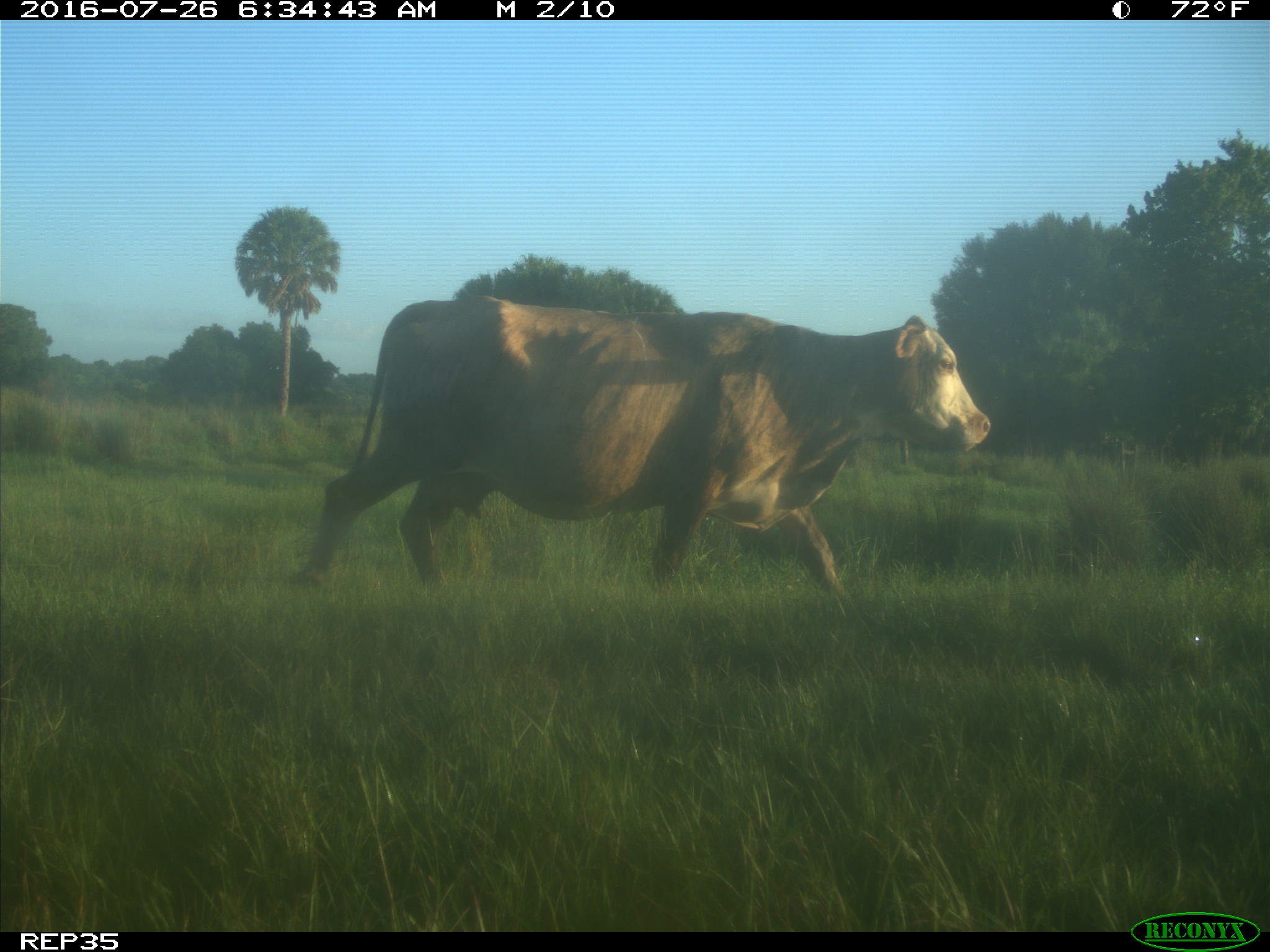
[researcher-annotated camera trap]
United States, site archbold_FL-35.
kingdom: Animalia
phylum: Chordata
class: Mammalia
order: Artiodactyla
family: Bovidae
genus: Bos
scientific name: Bos taurus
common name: domestic cow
Bos taurus (domestic cow).